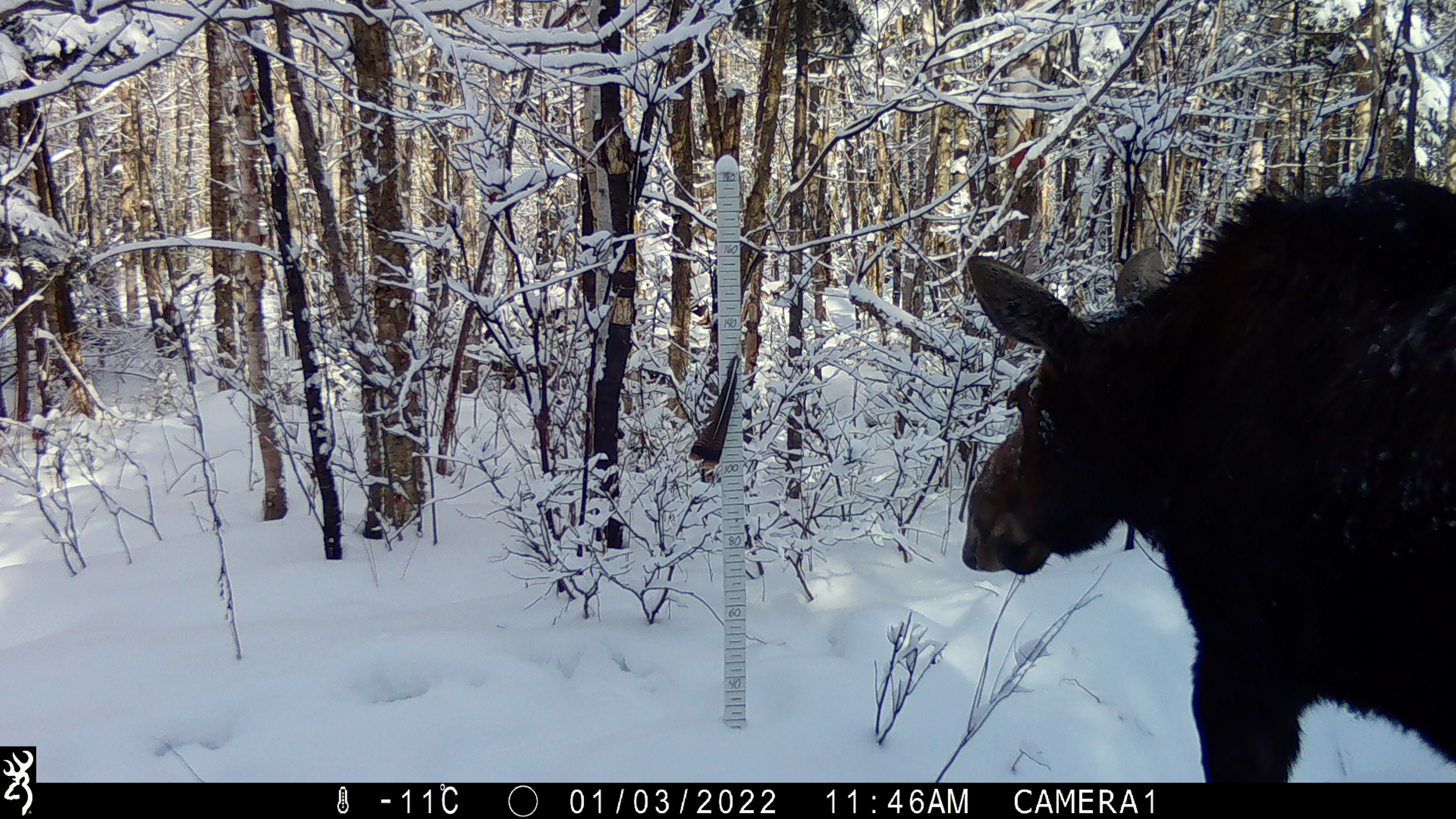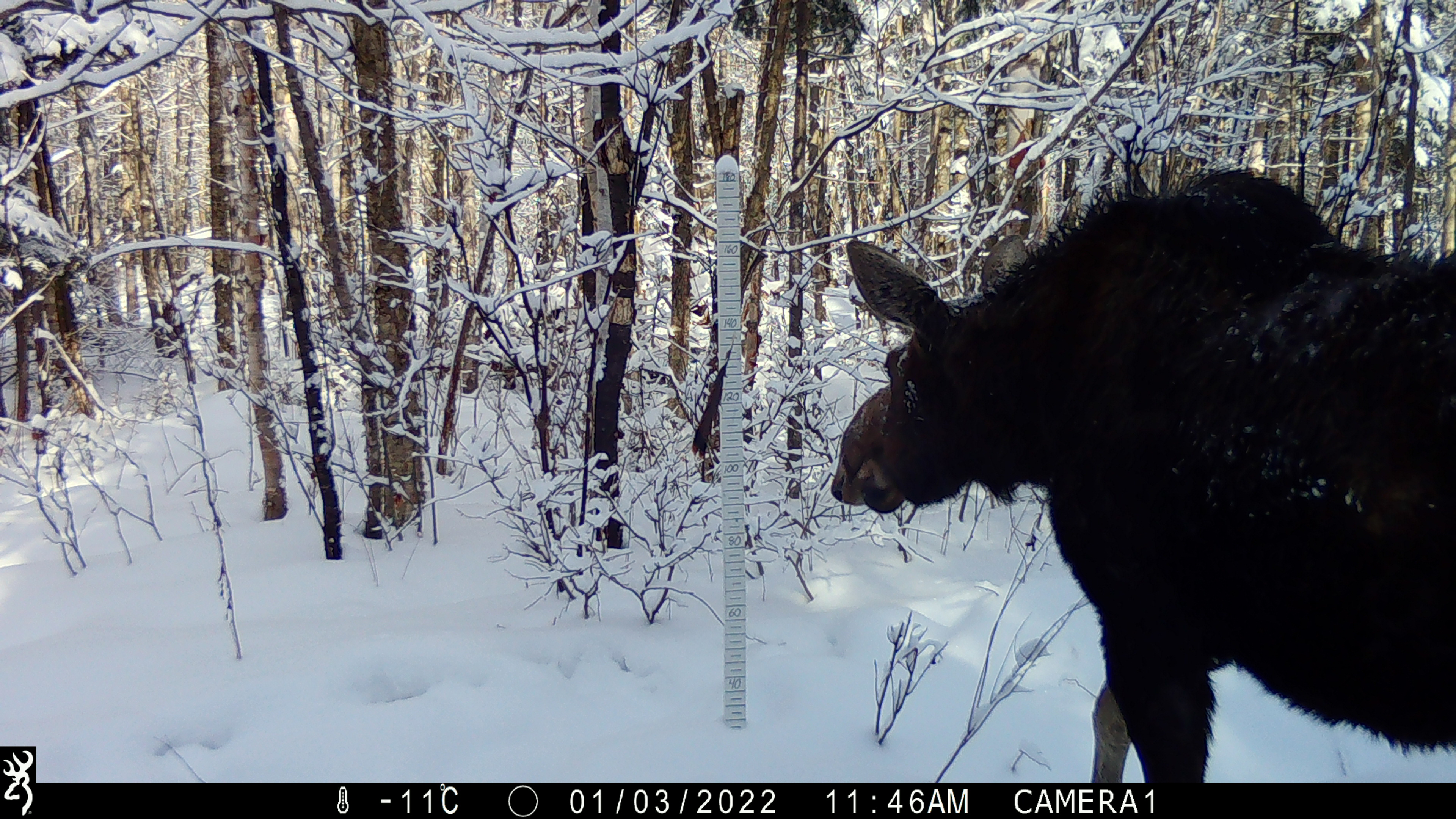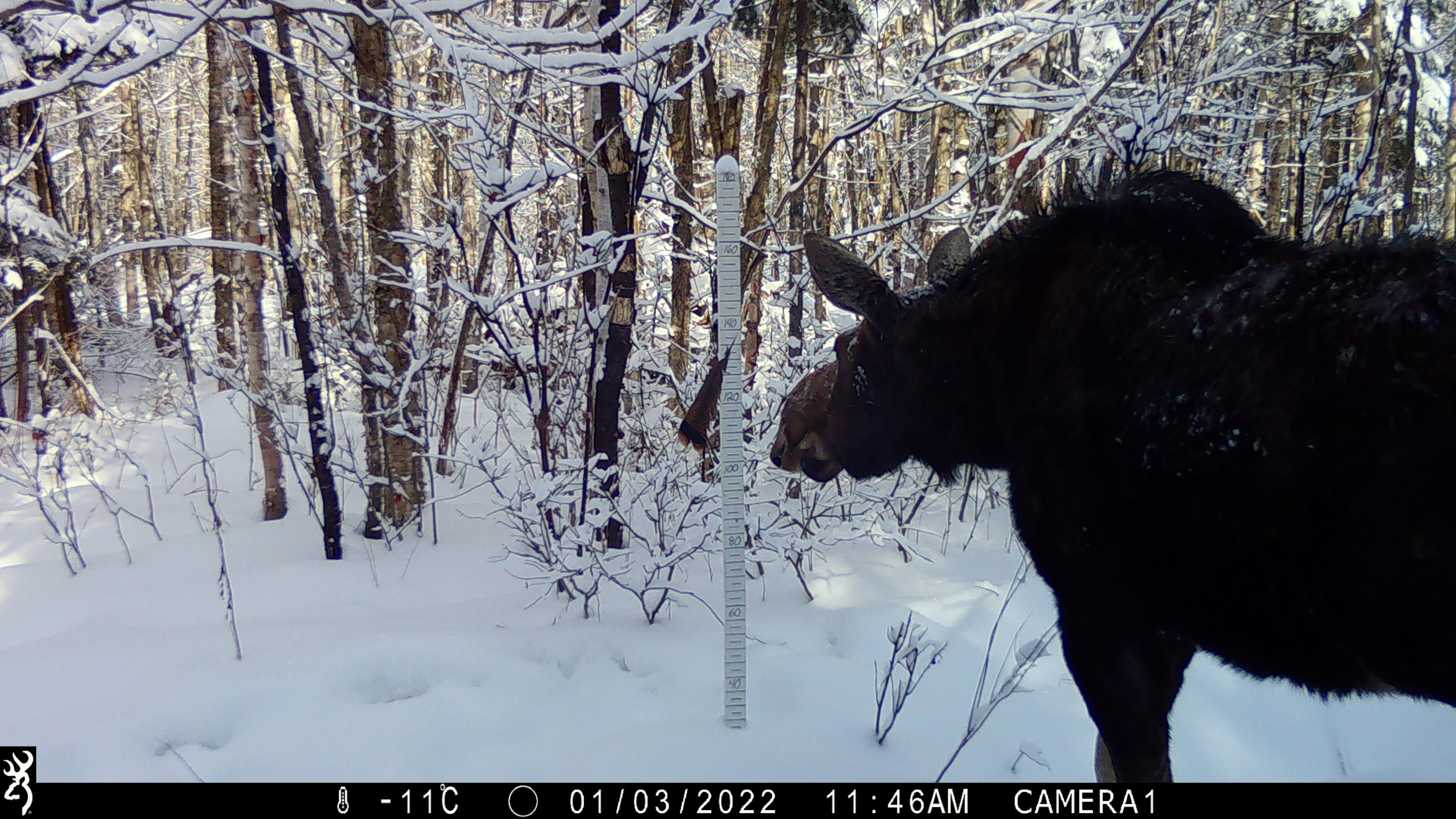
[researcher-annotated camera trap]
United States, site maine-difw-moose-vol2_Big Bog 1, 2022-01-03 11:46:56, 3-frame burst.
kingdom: Animalia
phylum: Chordata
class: Mammalia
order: Artiodactyla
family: Cervidae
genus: Alces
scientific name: Alces alces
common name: moose